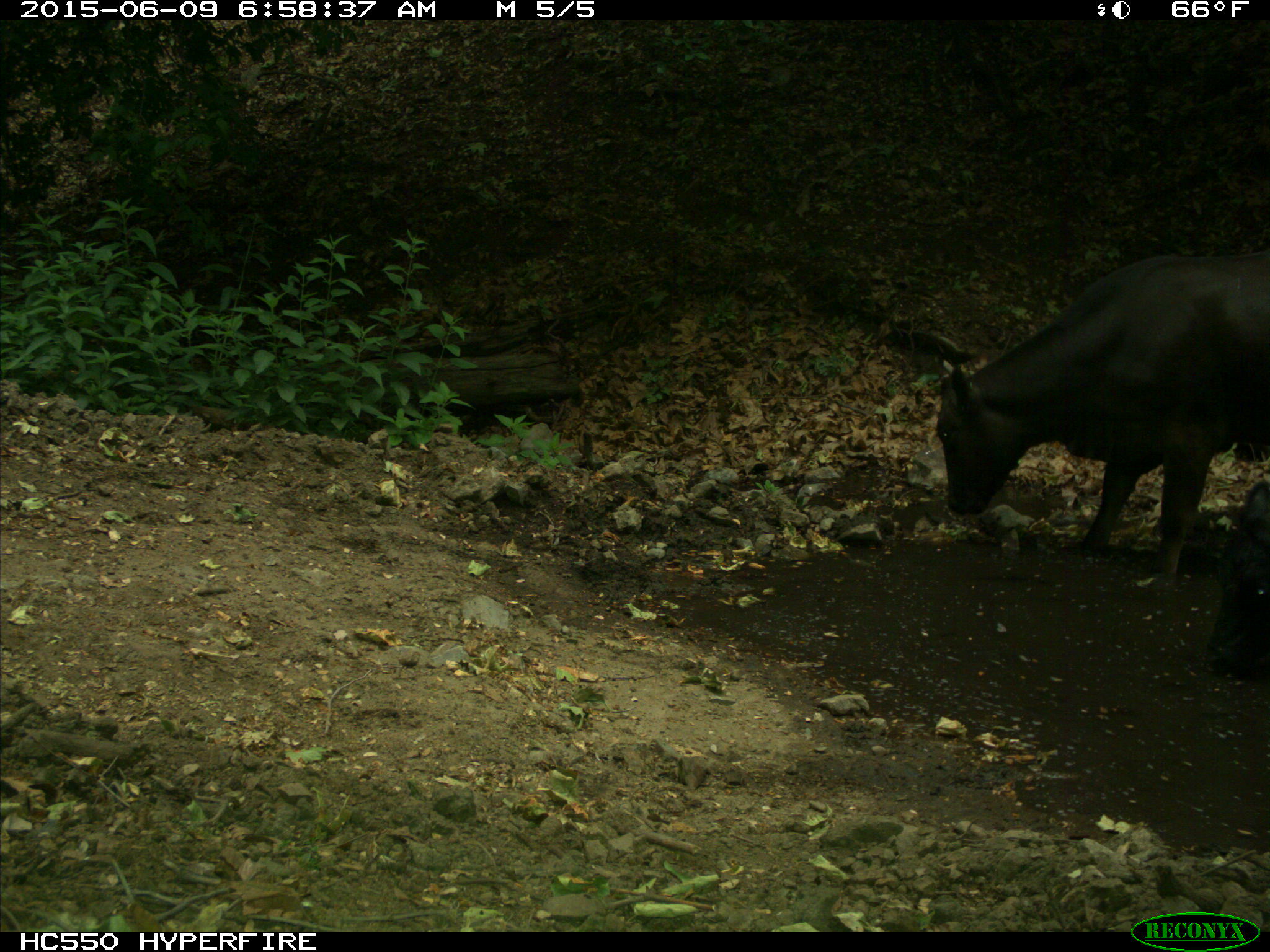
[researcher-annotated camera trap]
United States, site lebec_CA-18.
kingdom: Animalia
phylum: Chordata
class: Mammalia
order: Artiodactyla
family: Bovidae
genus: Bos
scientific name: Bos taurus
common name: domestic cow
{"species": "Bos taurus (domestic cow)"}